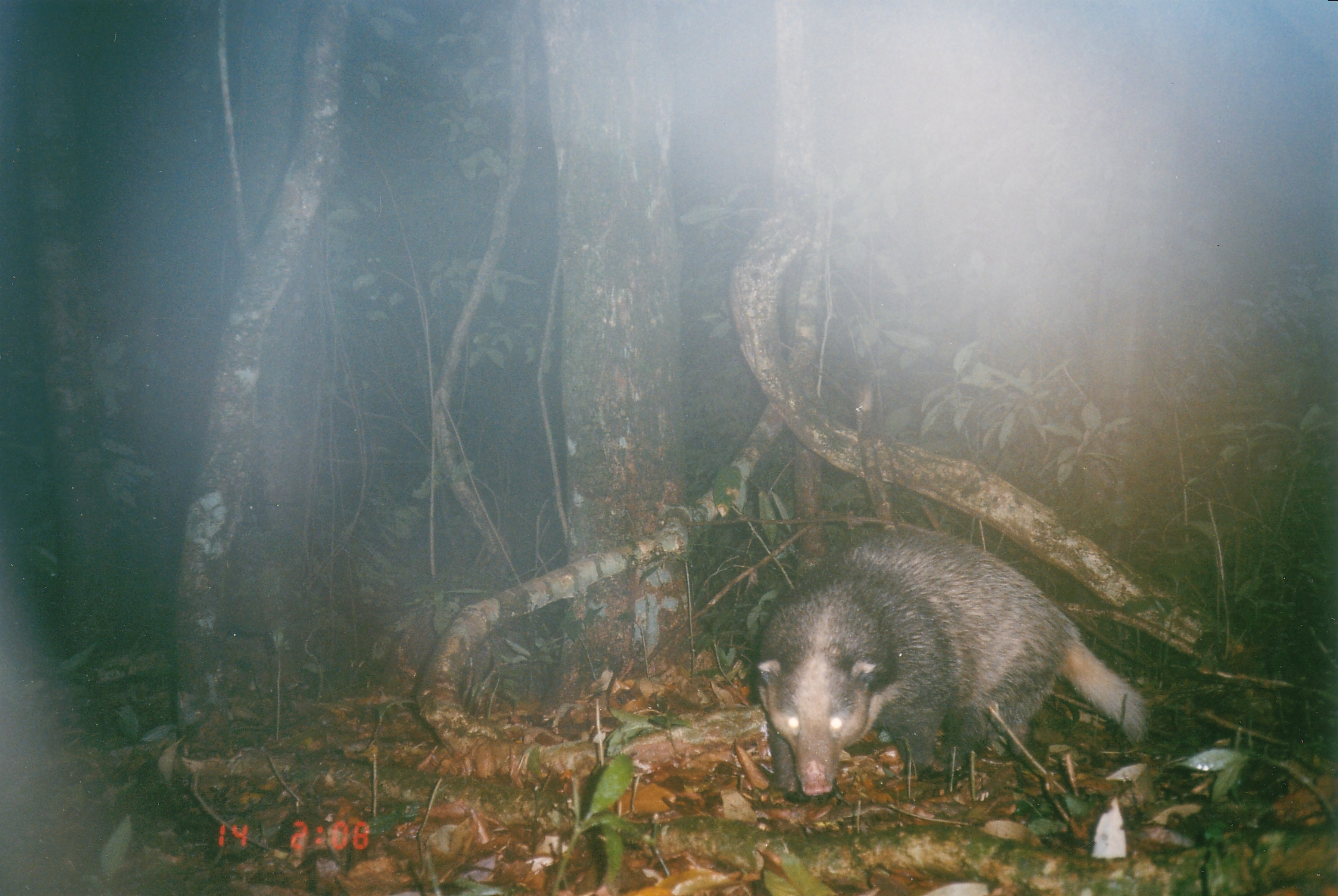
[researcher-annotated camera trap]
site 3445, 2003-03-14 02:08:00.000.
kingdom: Animalia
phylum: Chordata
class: Mammalia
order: Carnivora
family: Mustelidae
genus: Arctonyx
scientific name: Arctonyx collaris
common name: greater hog badger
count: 1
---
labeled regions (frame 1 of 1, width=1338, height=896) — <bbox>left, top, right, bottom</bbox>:
arctonyx collaris: <bbox>751, 527, 1151, 799</bbox>